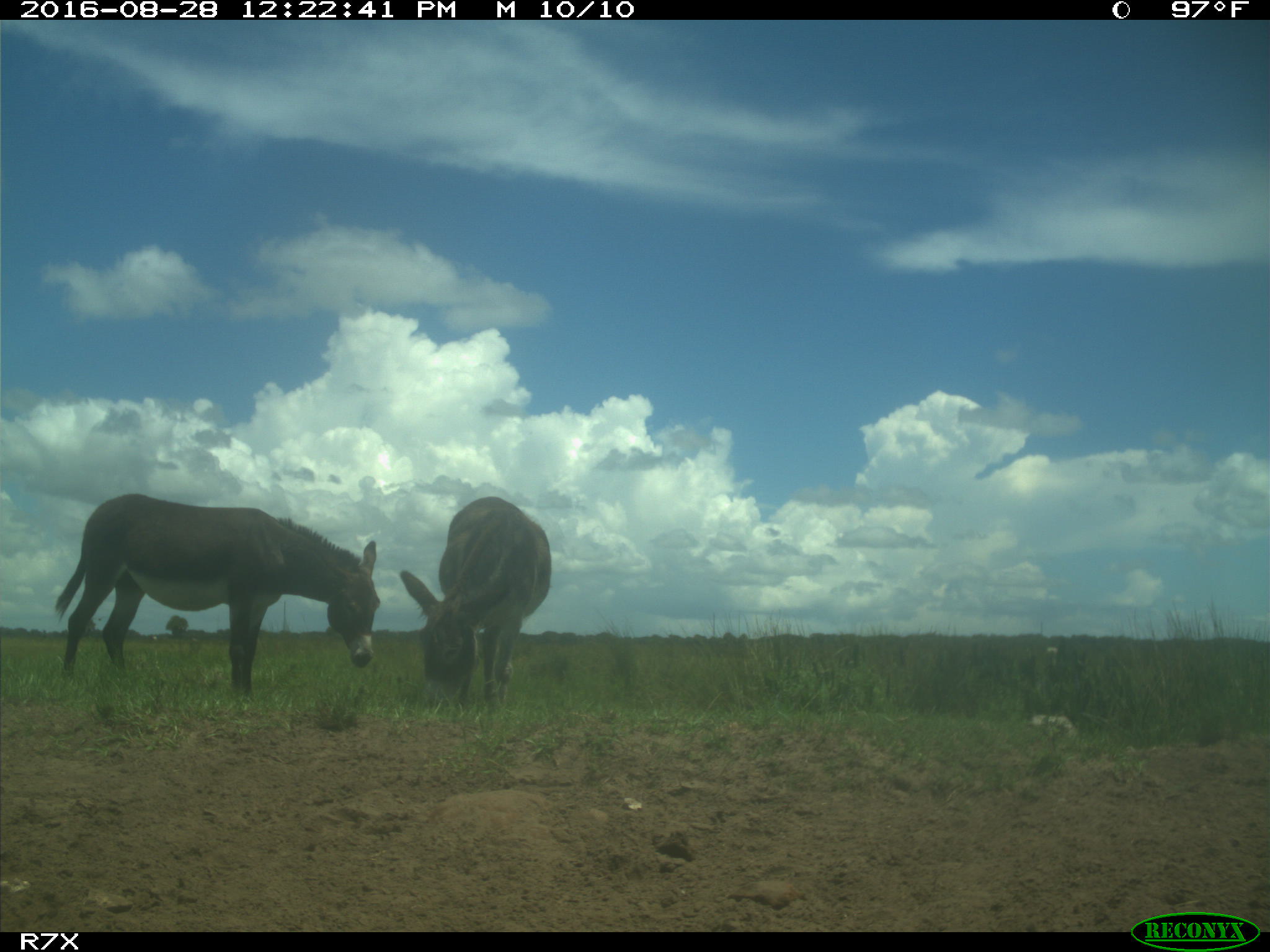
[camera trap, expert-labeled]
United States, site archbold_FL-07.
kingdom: Animalia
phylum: Chordata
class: Mammalia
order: Perissodactyla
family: Equidae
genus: Equus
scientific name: Equus africanus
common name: african wild ass